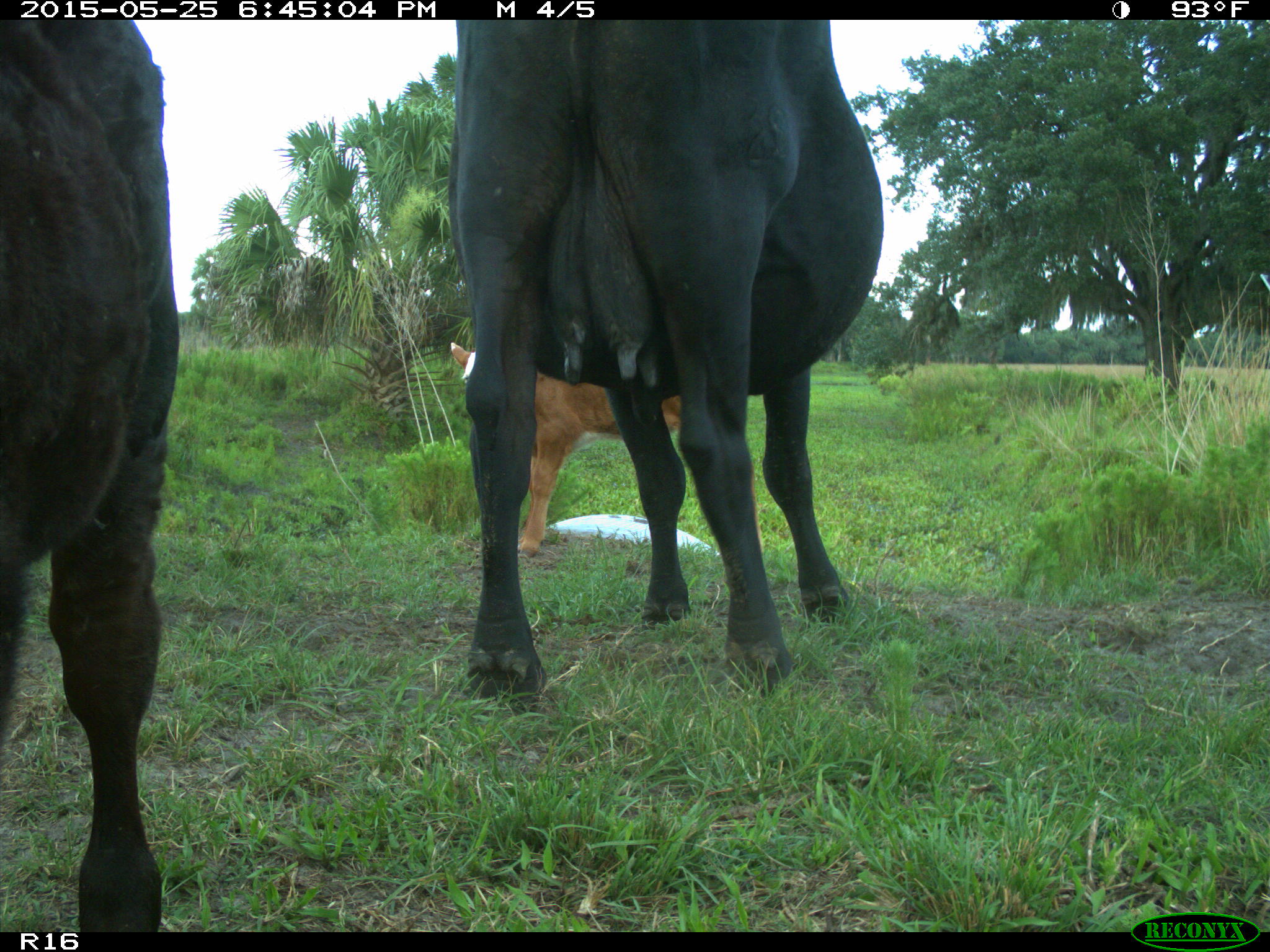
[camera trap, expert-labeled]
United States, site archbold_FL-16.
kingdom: Animalia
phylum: Chordata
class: Mammalia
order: Artiodactyla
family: Bovidae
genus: Bos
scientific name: Bos taurus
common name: domestic cow